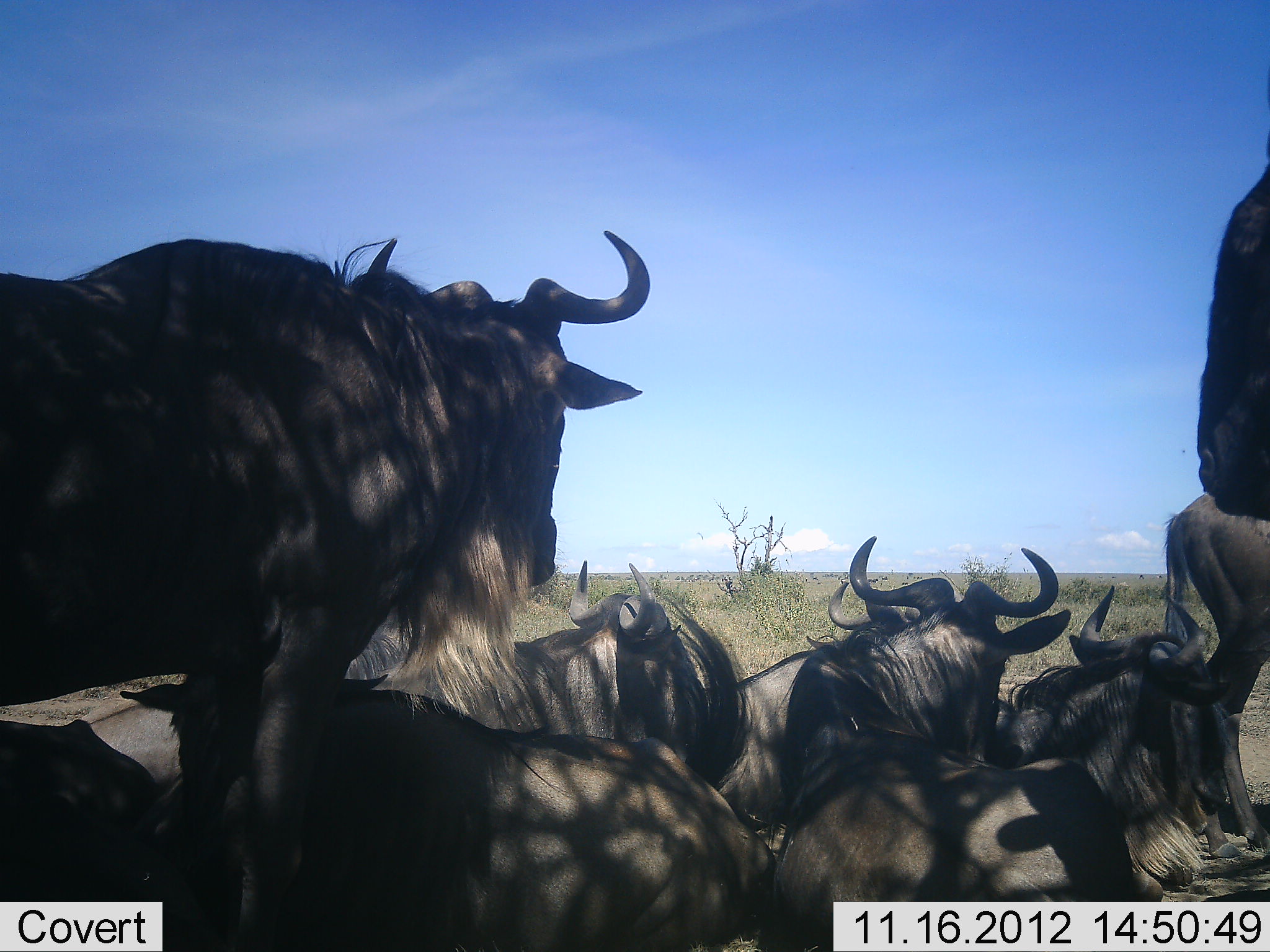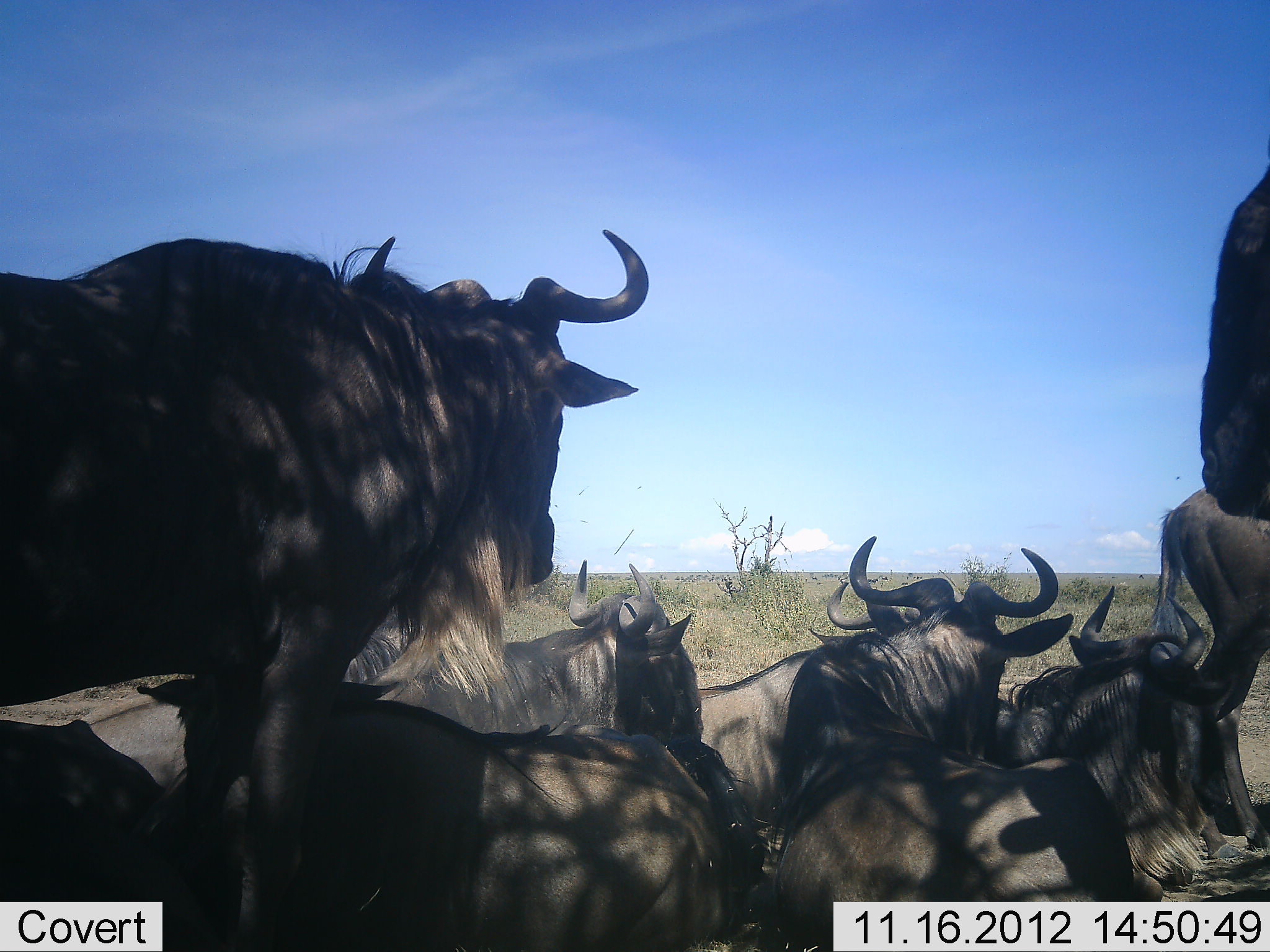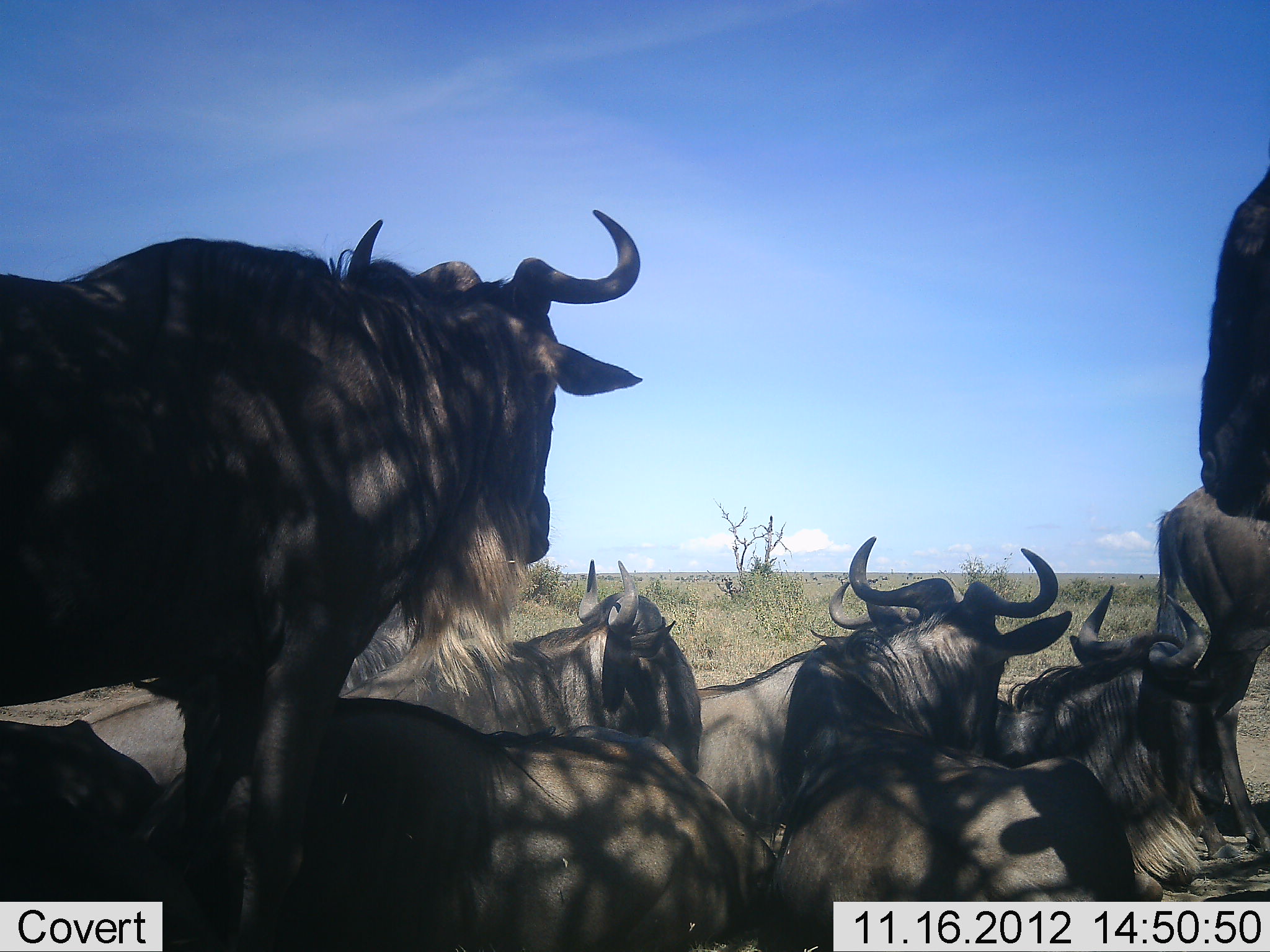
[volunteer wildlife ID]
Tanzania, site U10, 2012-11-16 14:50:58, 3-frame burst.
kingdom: Animalia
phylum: Chordata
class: Mammalia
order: Artiodactyla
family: Bovidae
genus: Connochaetes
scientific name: Connochaetes taurinus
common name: blue wildebeest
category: wildebeest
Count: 9.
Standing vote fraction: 70%.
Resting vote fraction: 100%.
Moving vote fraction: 0%.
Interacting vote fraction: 10%.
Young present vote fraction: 0%.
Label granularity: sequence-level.